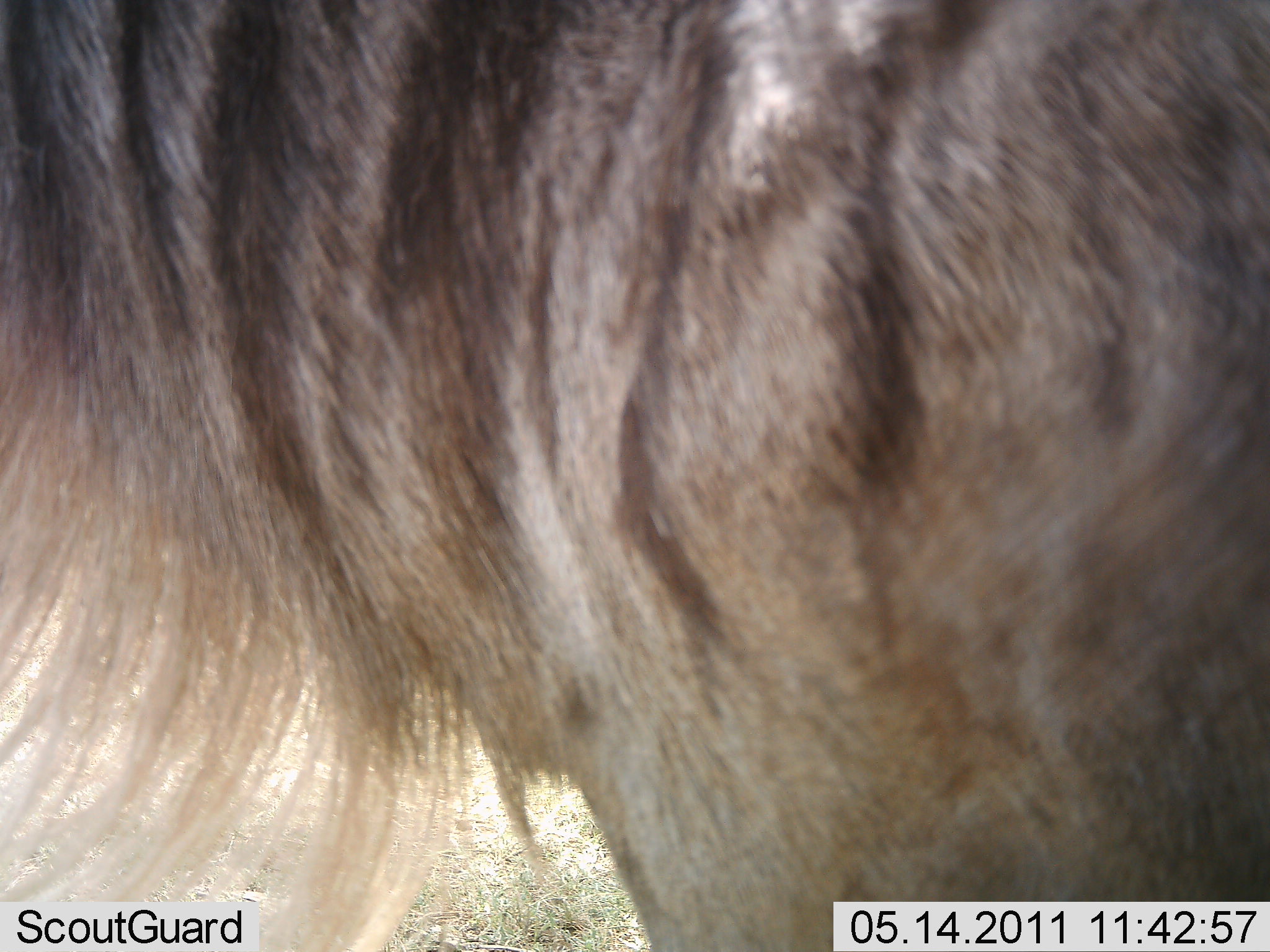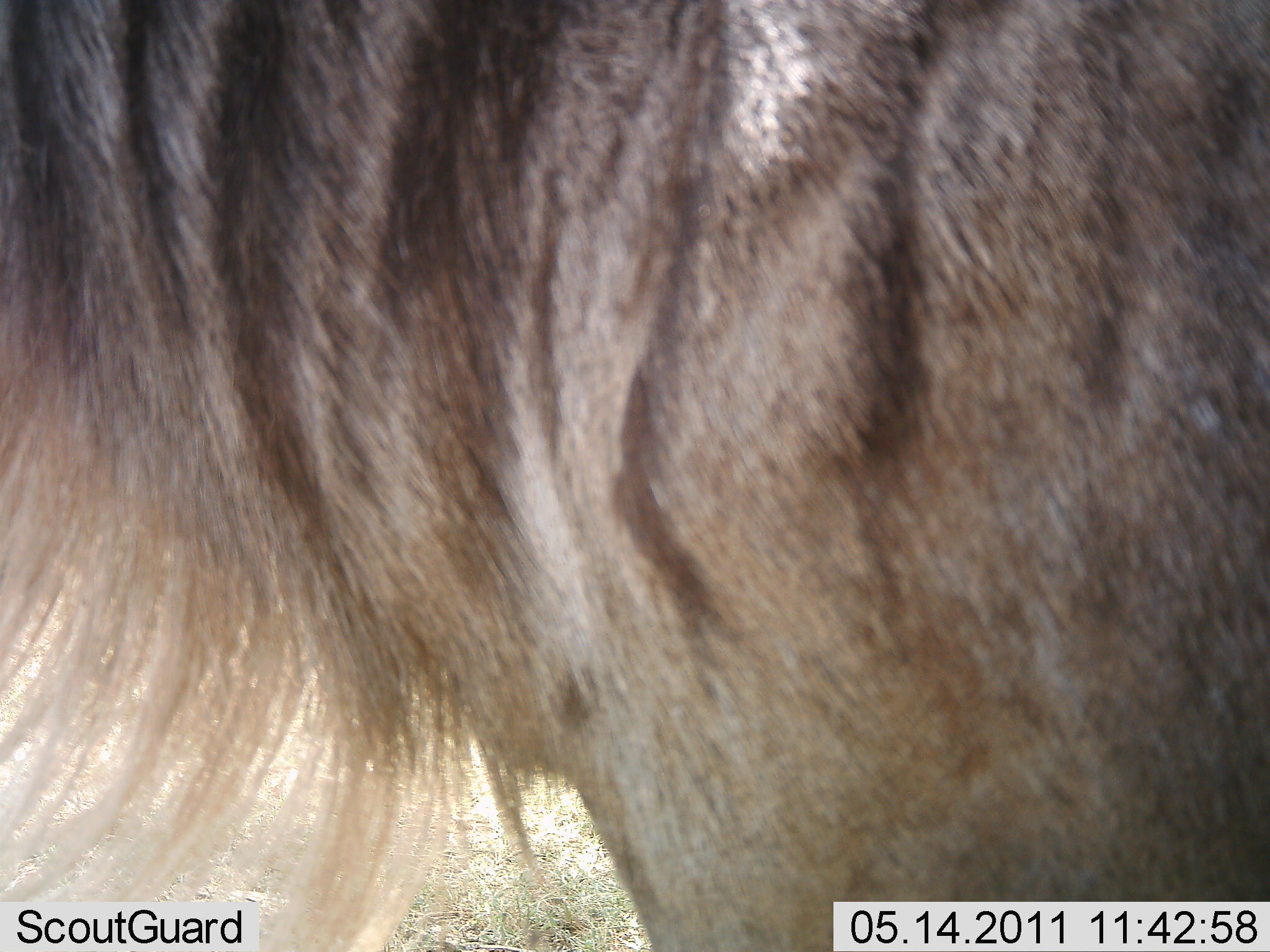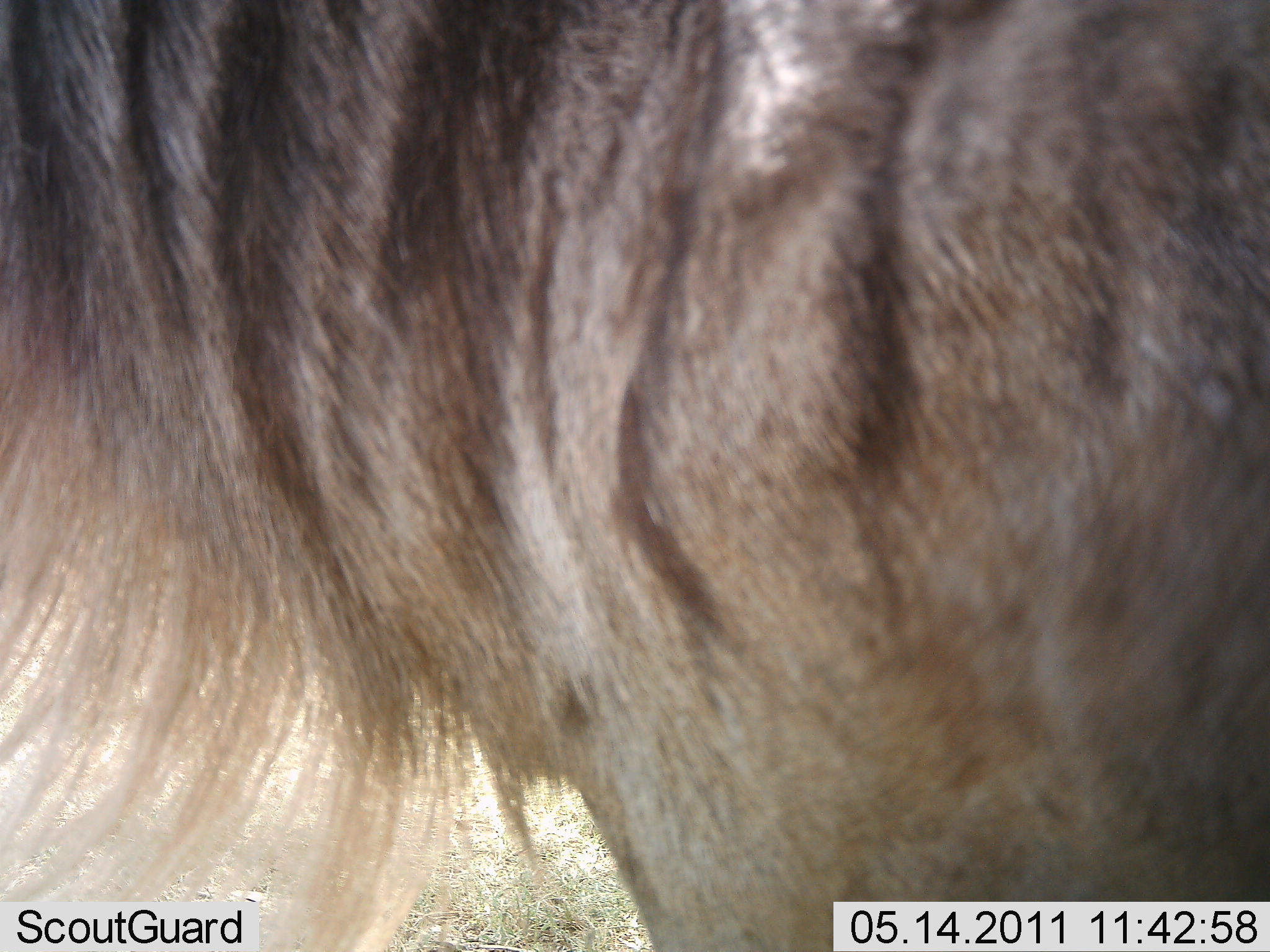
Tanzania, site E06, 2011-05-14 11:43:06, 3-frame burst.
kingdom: Animalia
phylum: Chordata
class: Mammalia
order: Artiodactyla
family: Bovidae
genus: Connochaetes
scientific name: Connochaetes taurinus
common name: blue wildebeest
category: wildebeest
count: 1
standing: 100%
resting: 0%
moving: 0%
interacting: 0%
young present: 0%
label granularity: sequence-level